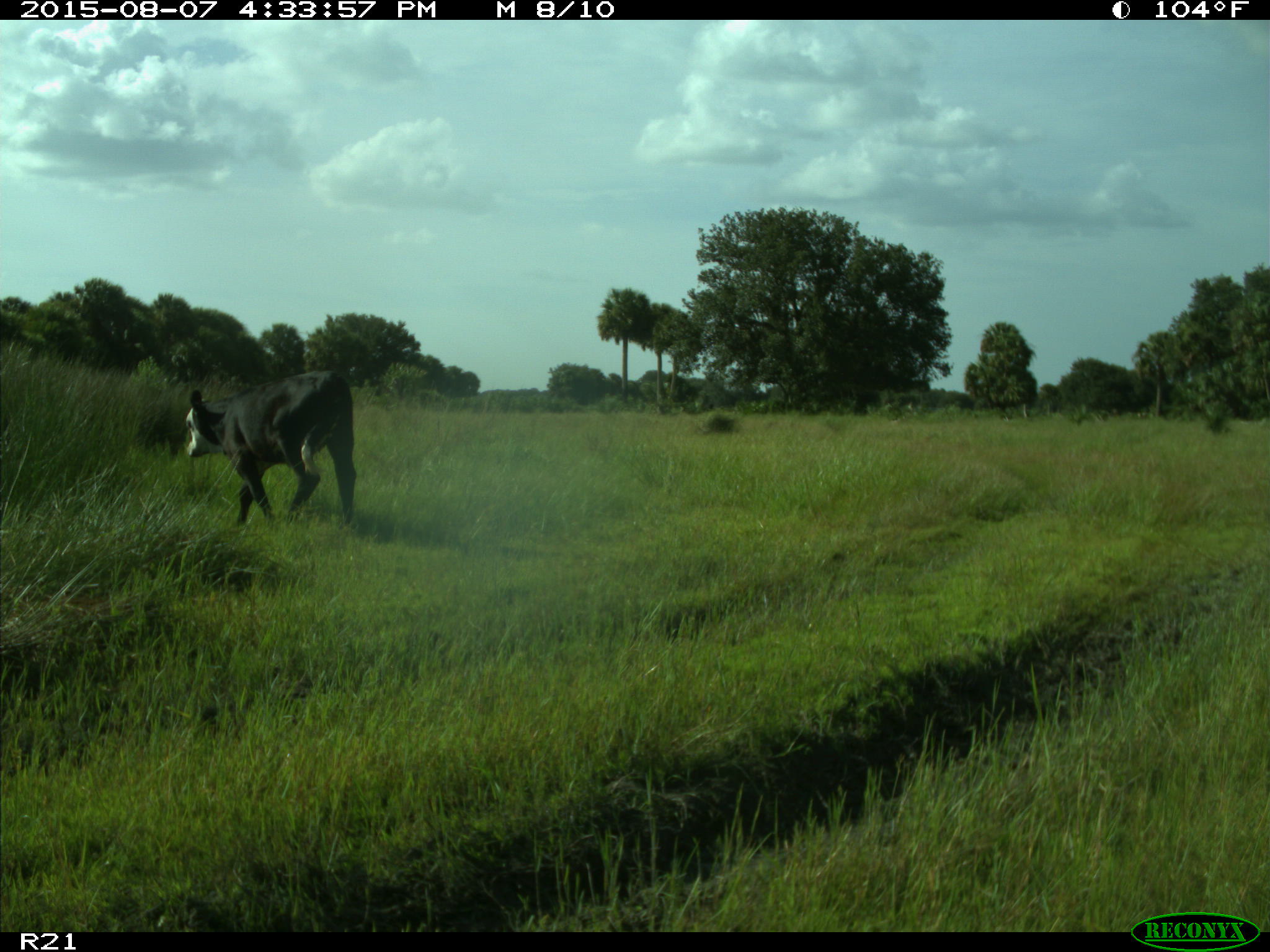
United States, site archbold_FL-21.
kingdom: Animalia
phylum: Chordata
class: Mammalia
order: Artiodactyla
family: Bovidae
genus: Bos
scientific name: Bos taurus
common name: domestic cow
Bos taurus (domestic cow).